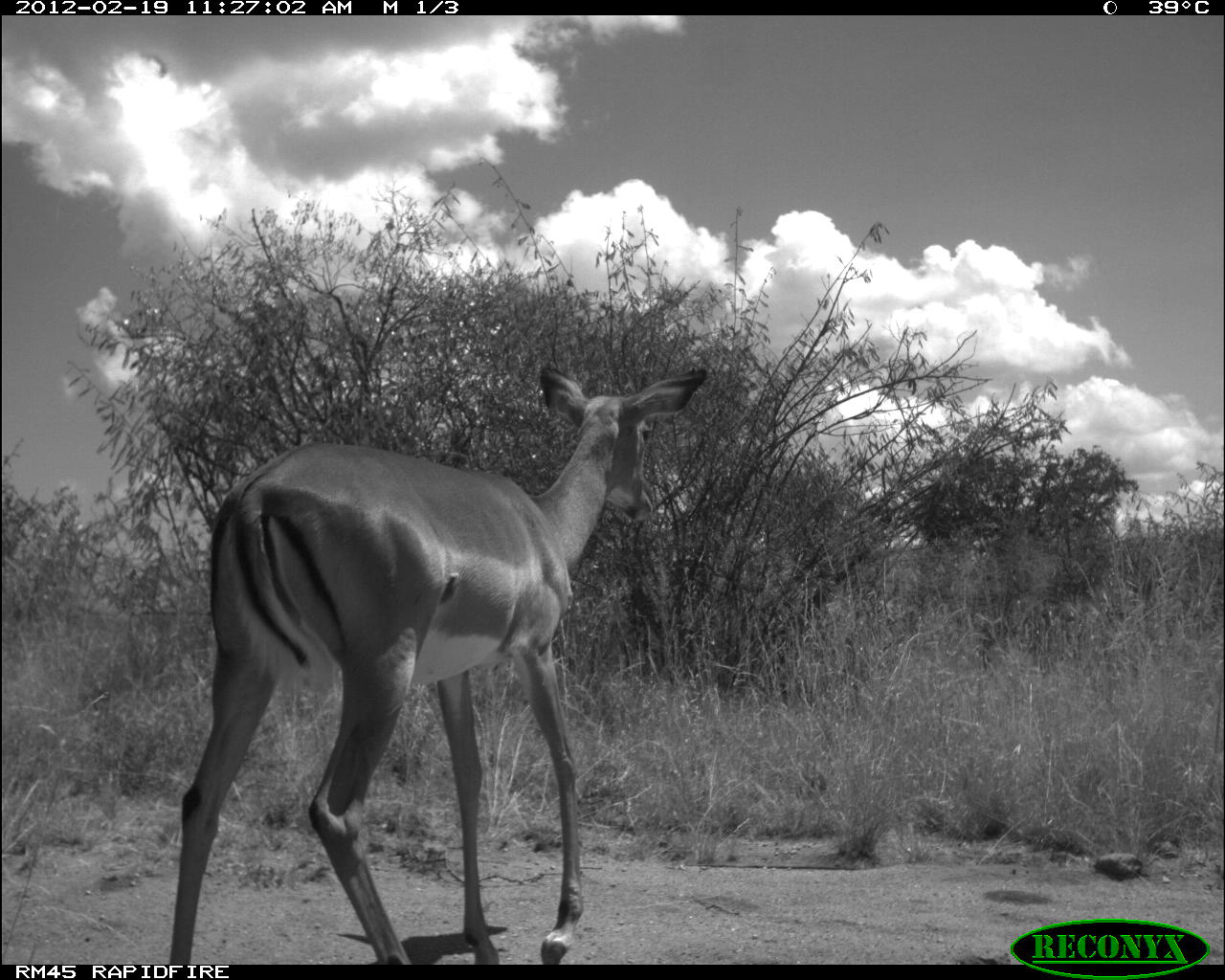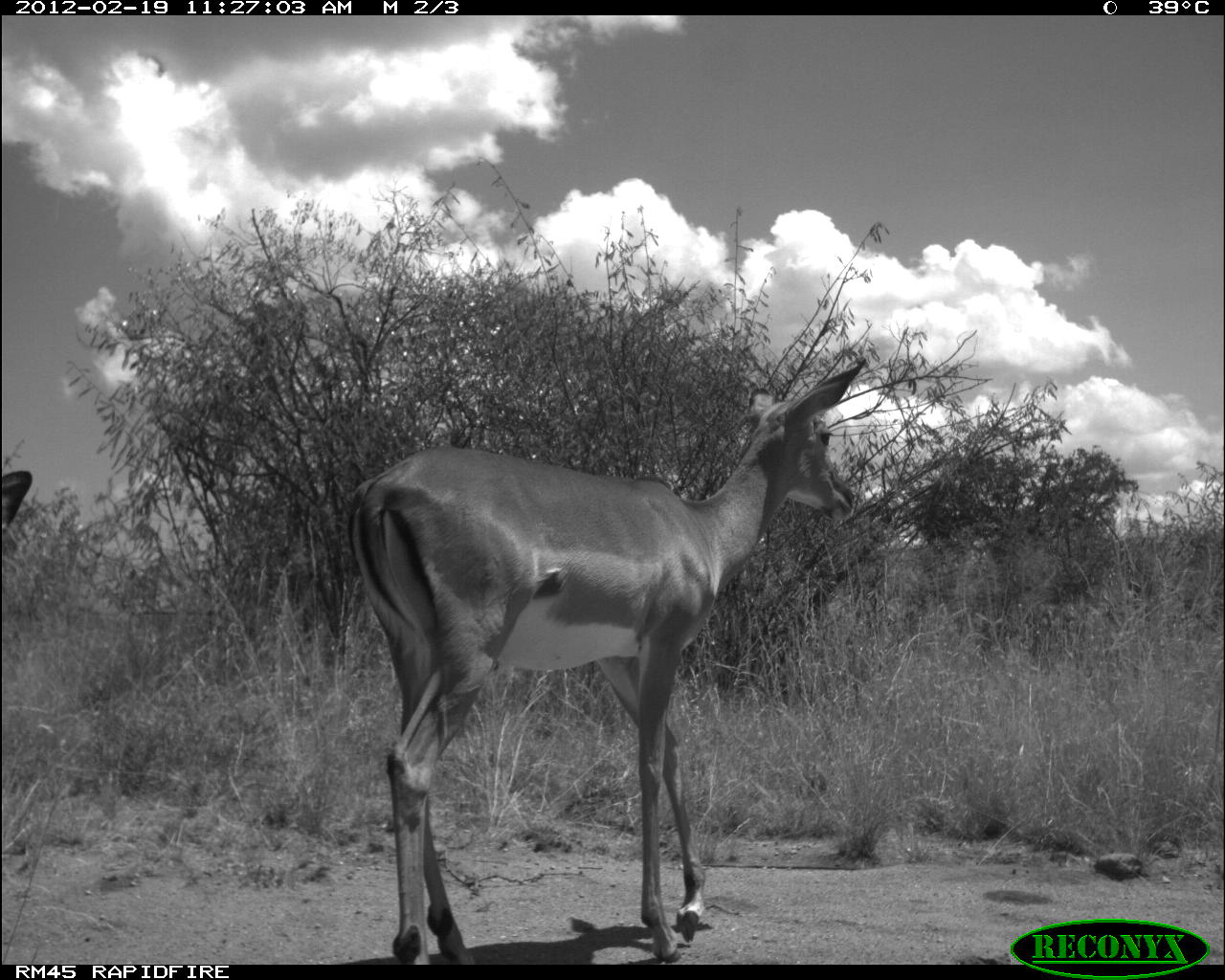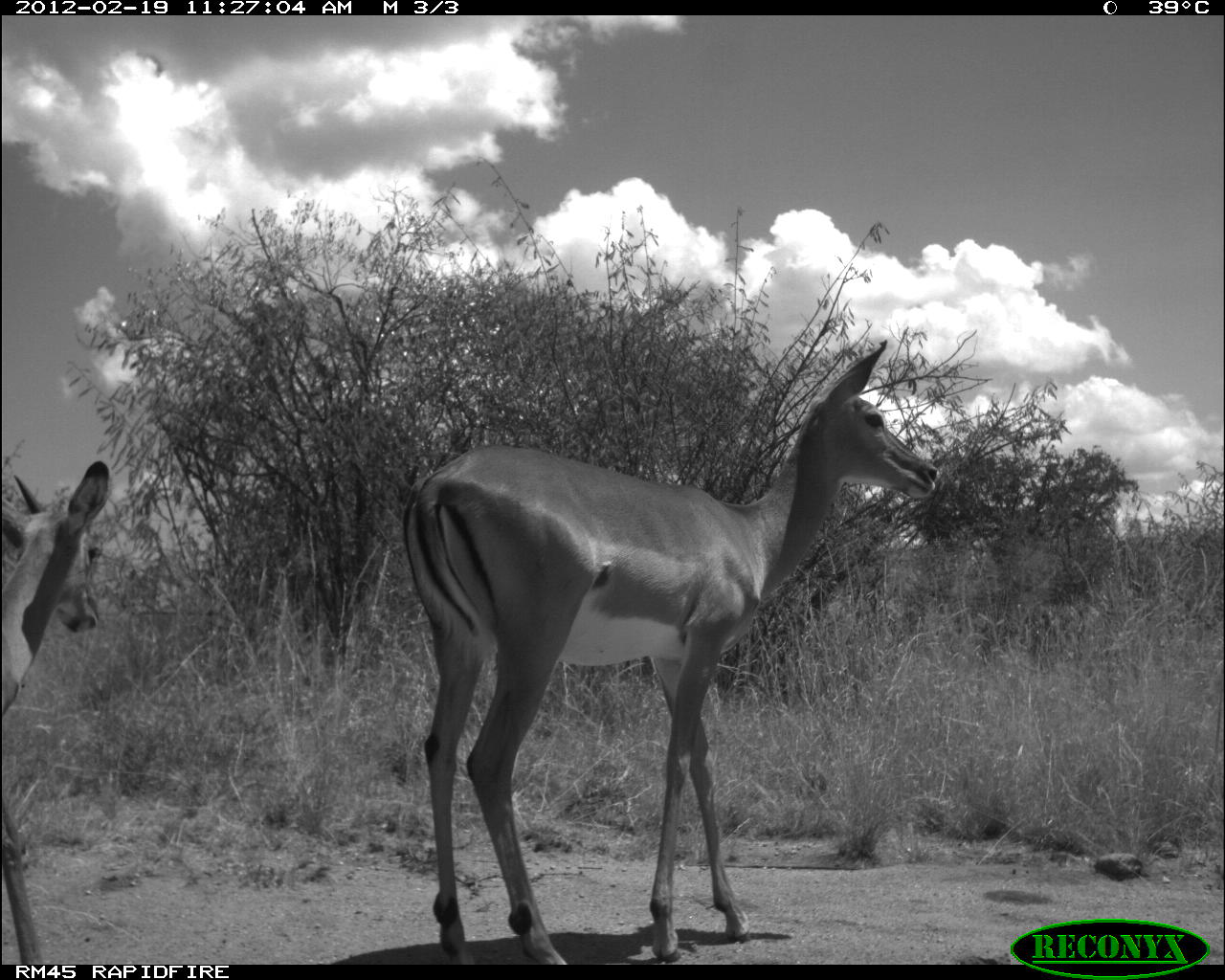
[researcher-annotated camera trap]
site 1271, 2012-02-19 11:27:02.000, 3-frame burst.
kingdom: Animalia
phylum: Chordata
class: Mammalia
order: Artiodactyla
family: Bovidae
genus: Aepyceros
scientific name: Aepyceros melampus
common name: impala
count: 1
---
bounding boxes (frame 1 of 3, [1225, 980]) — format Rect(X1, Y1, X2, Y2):
aepyceros melampus: Rect(164, 357, 717, 965)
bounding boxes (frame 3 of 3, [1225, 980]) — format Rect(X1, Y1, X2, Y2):
aepyceros melampus: Rect(398, 339, 942, 964); Rect(0, 458, 114, 964)